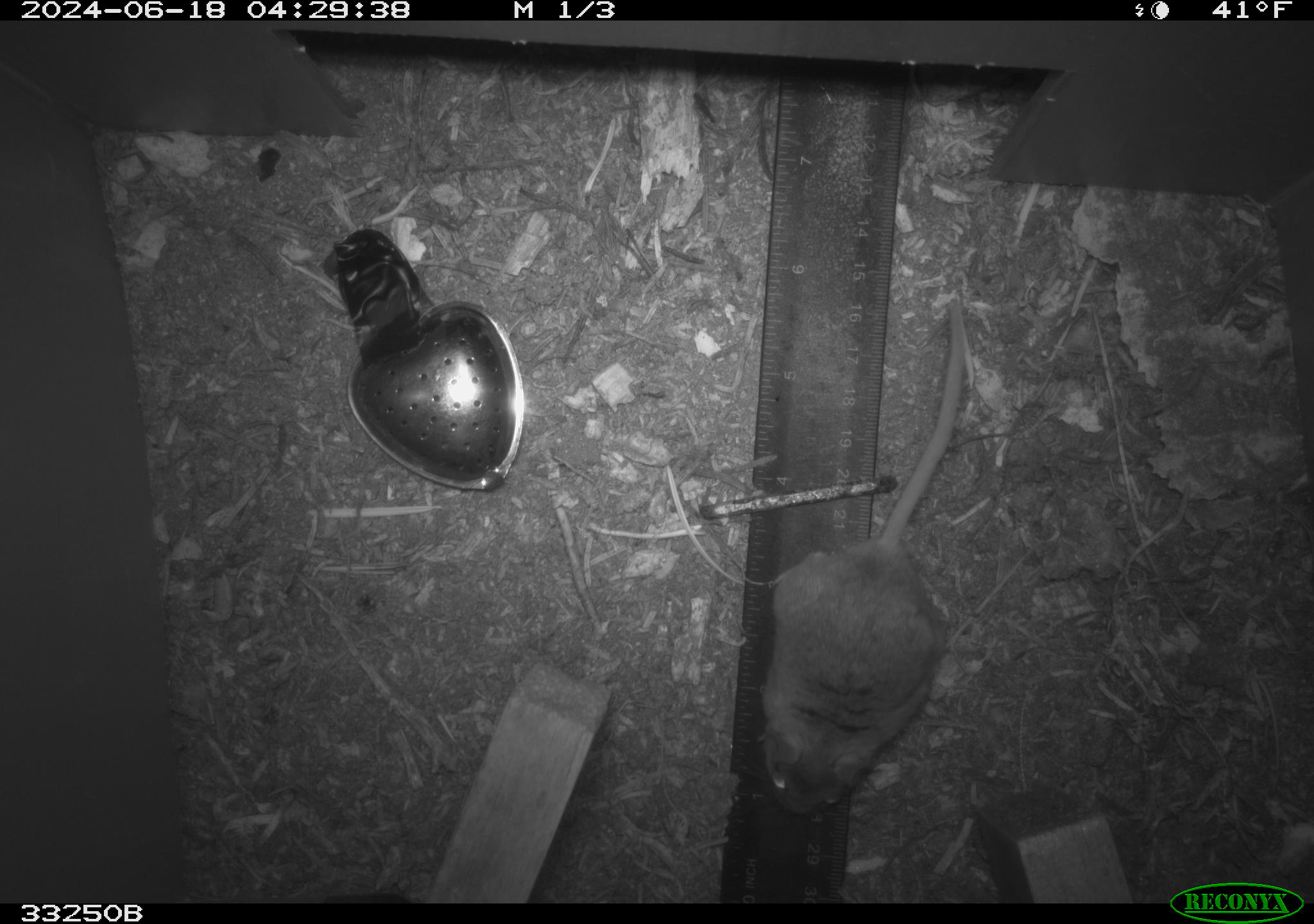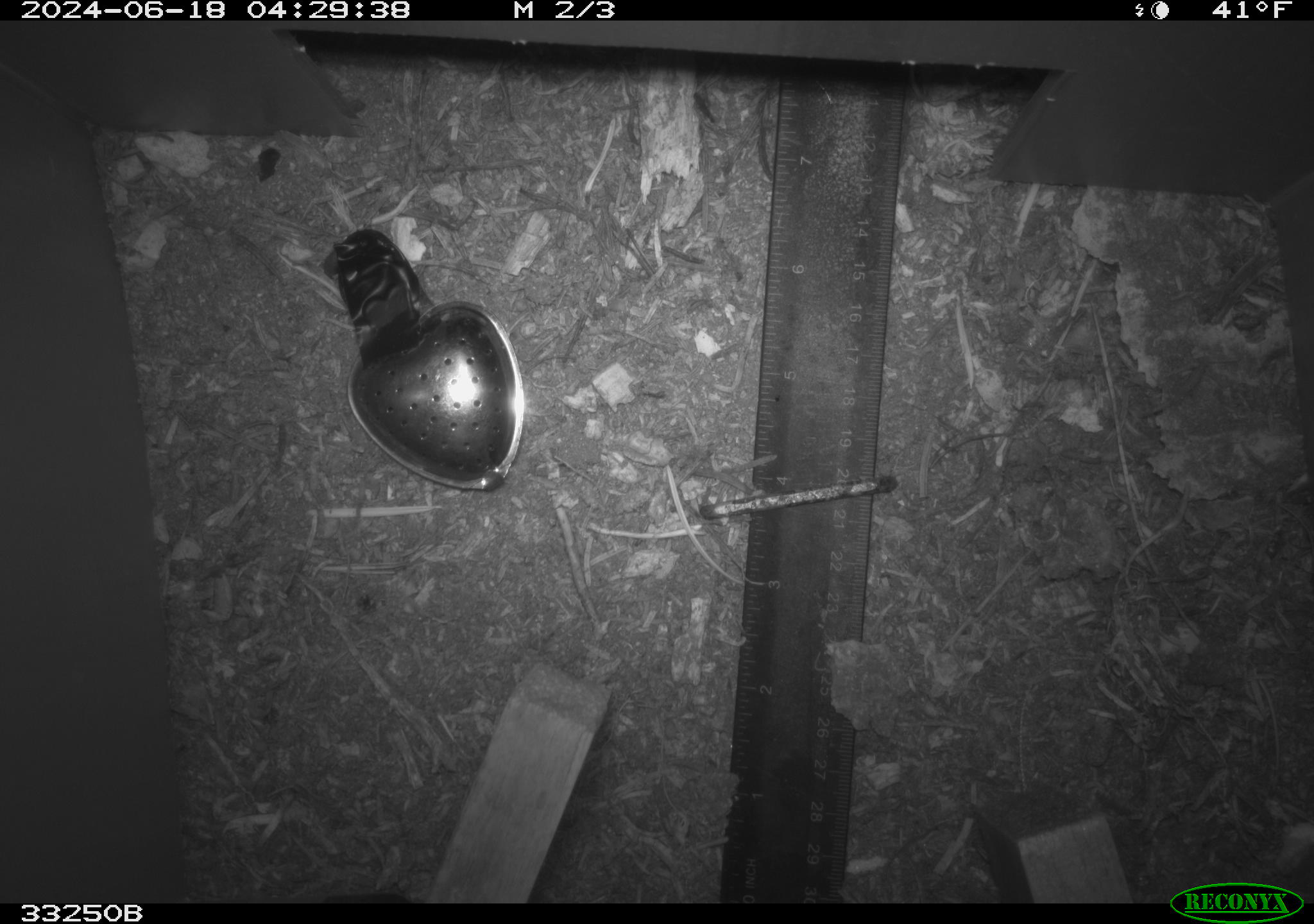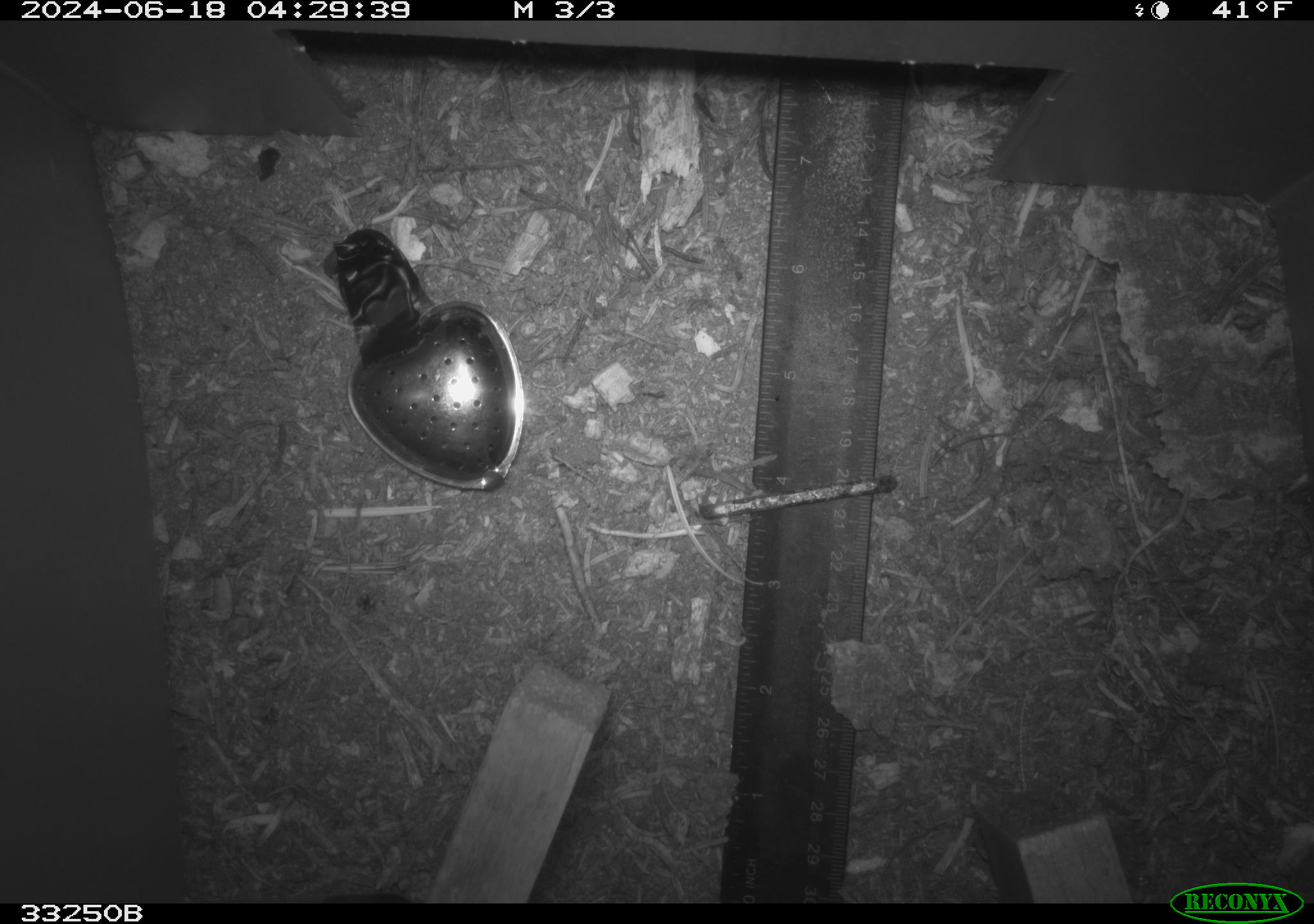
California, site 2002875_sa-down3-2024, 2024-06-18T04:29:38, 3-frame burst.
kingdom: Animalia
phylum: Chordata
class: Mammalia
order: Rodentia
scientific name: Rodentia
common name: rodent